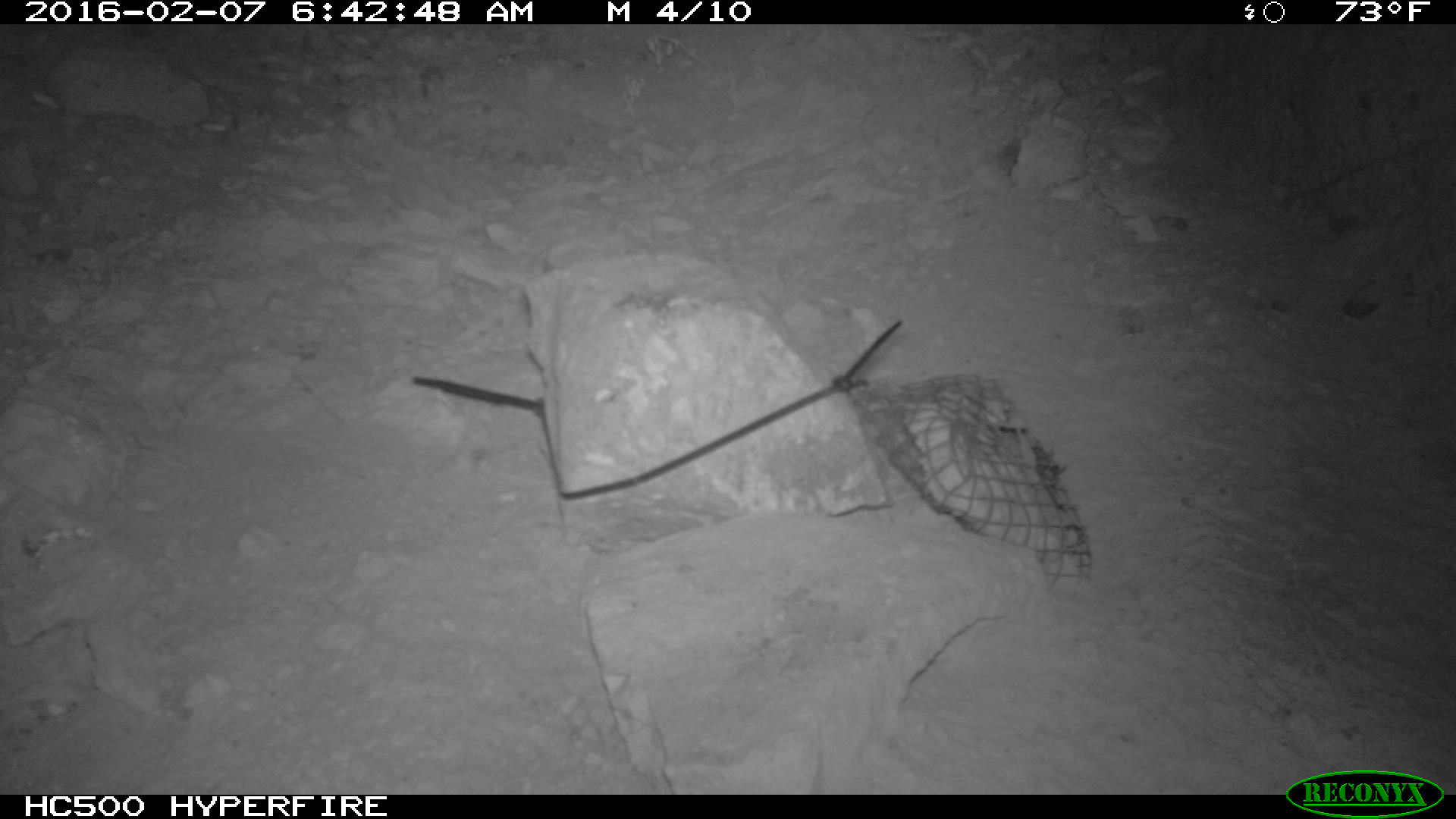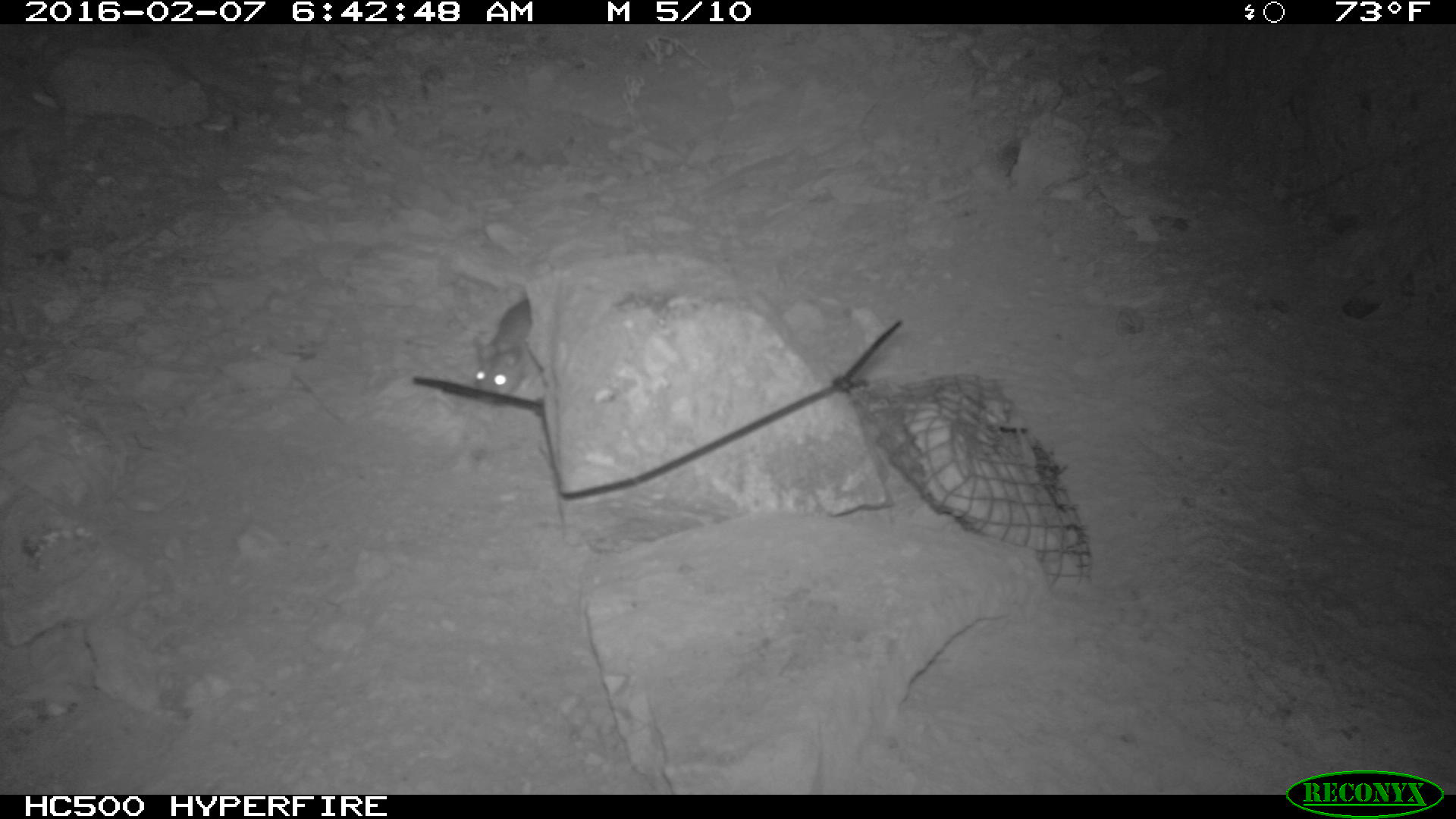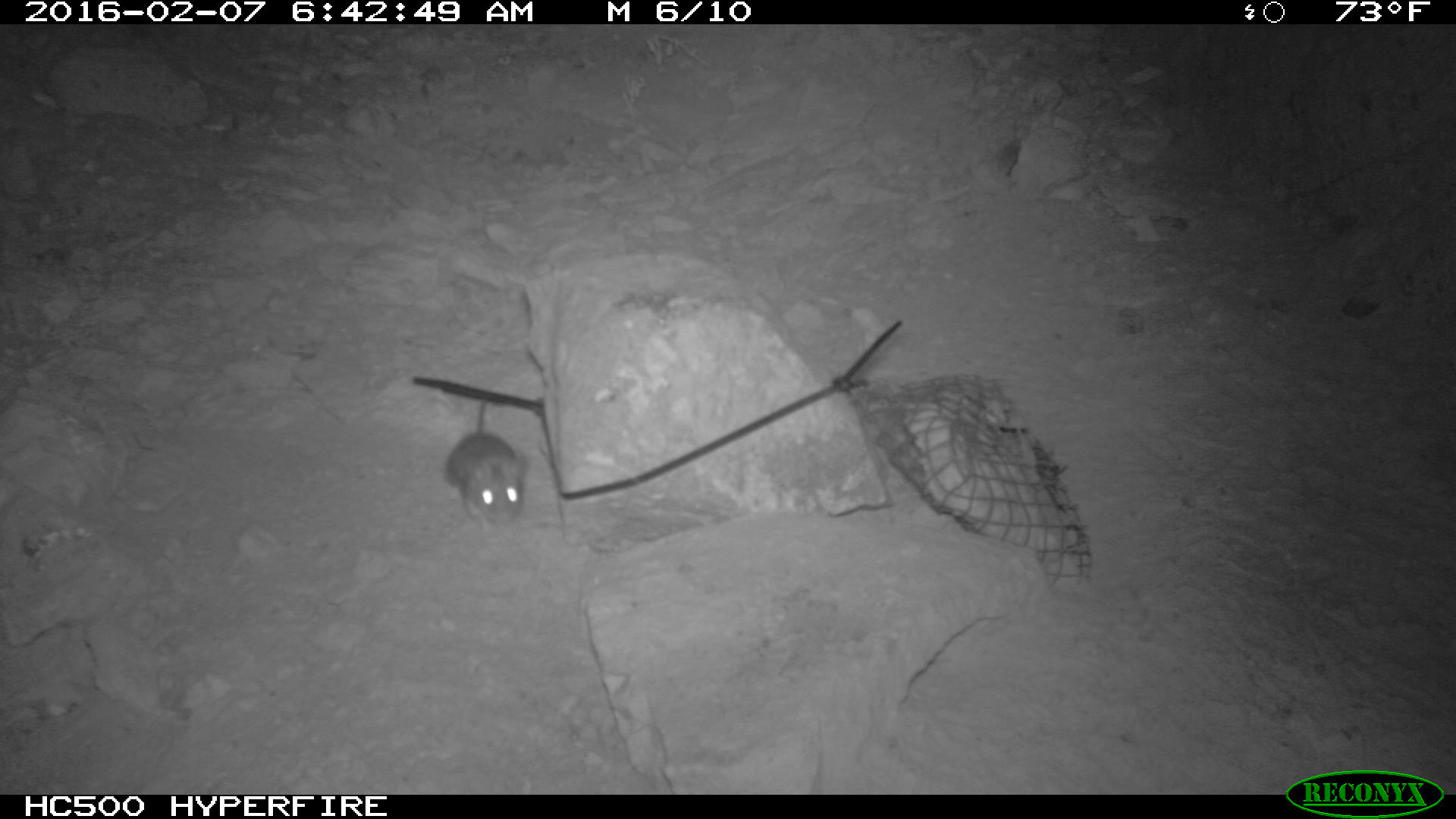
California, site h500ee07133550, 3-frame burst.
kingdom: Animalia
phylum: Chordata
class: Mammalia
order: Rodentia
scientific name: Rodentia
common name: rodent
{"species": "rodent (Rodentia)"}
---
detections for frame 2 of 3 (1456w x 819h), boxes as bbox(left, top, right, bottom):
rodent: bbox(473, 293, 533, 407)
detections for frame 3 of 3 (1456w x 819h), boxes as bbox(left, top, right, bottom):
rodent: bbox(443, 397, 524, 532)